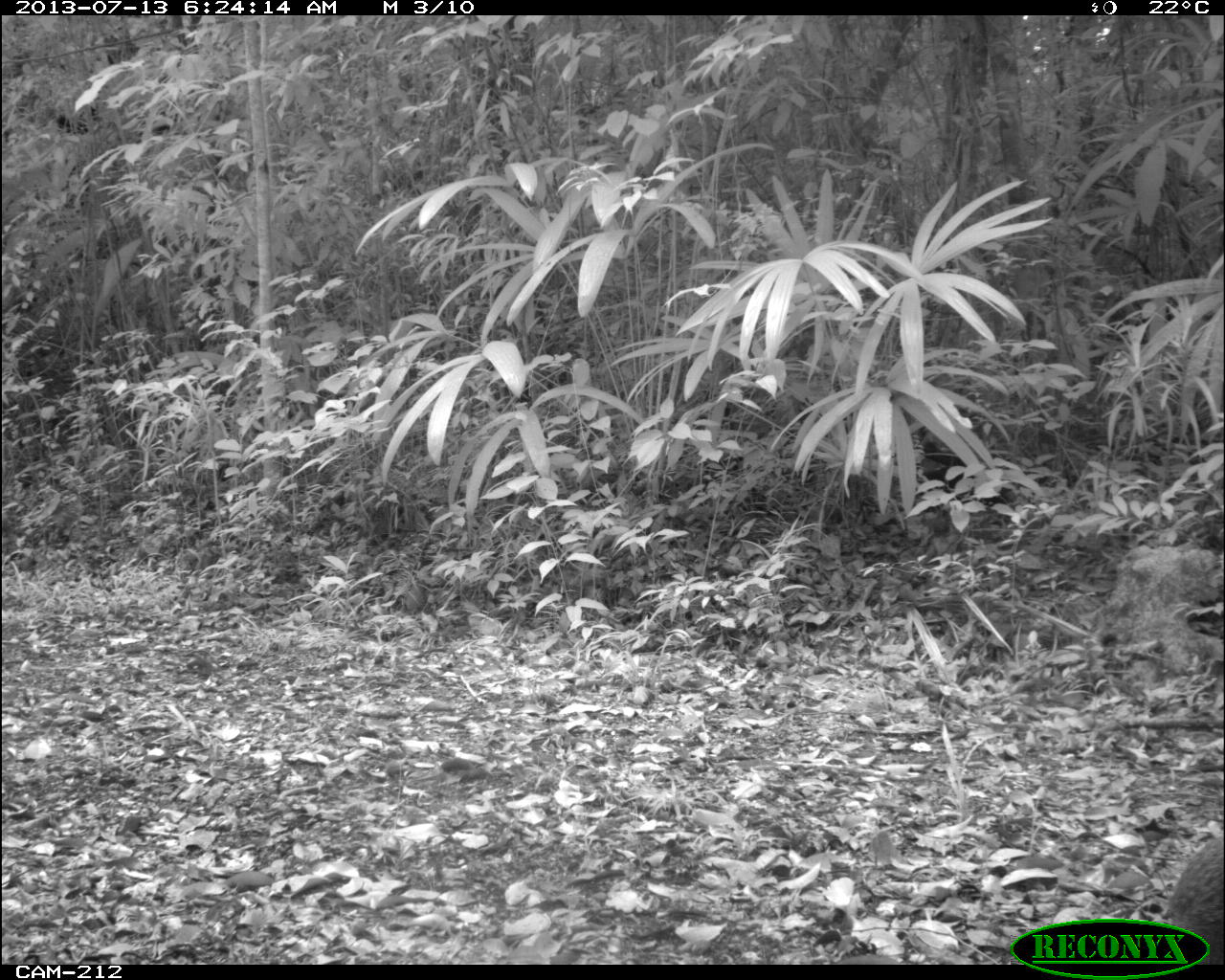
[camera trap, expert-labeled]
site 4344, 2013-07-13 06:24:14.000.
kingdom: Animalia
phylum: Chordata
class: Mammalia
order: Rodentia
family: Dasyproctidae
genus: Dasyprocta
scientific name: Dasyprocta punctata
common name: central american agouti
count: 1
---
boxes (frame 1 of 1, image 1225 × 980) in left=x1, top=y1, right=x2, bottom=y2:
dasyprocta punctata: left=1160, top=837, right=1223, bottom=965